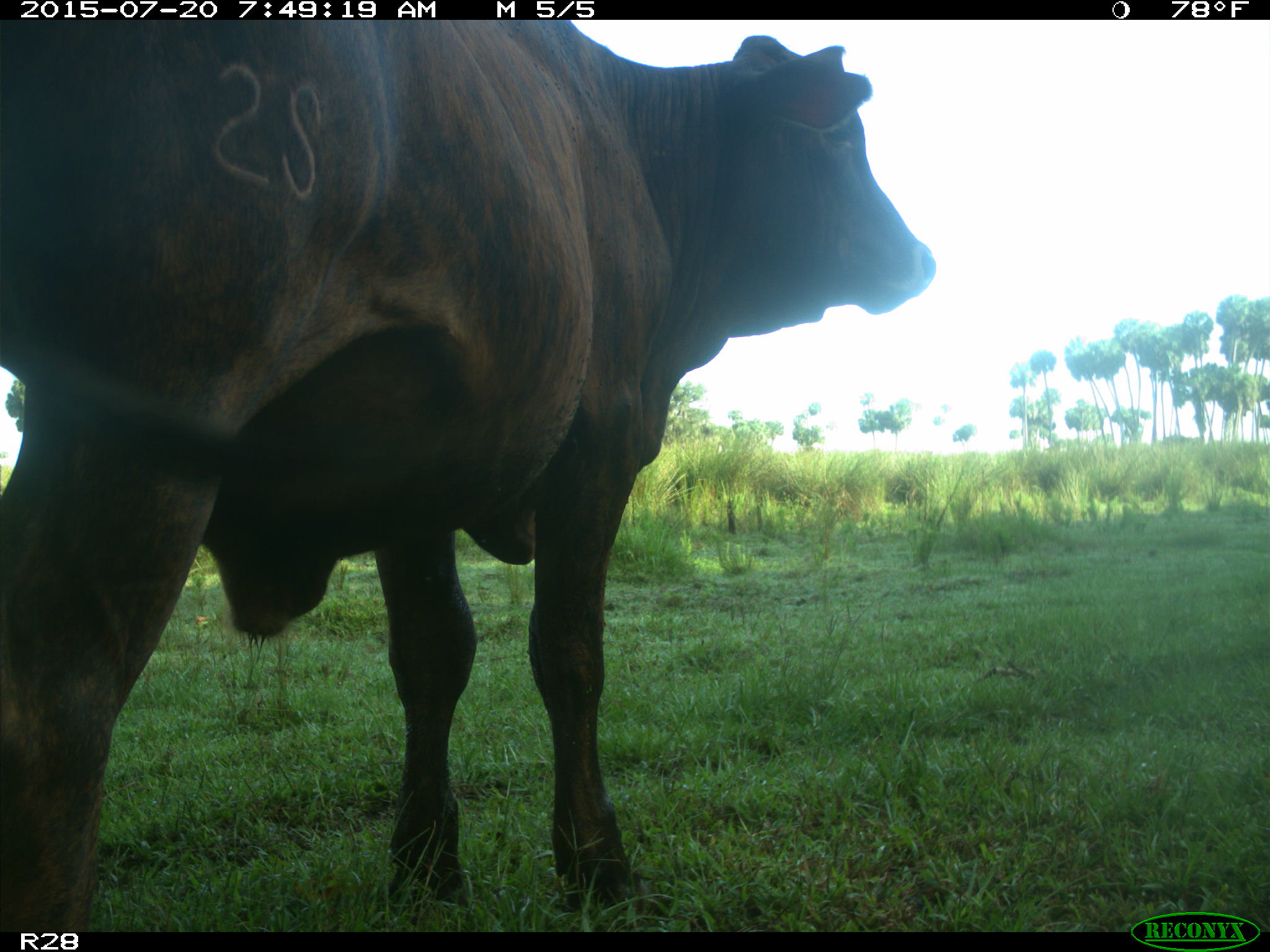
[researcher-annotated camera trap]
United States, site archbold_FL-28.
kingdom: Animalia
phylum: Chordata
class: Mammalia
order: Artiodactyla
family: Bovidae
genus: Bos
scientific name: Bos taurus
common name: domestic cow